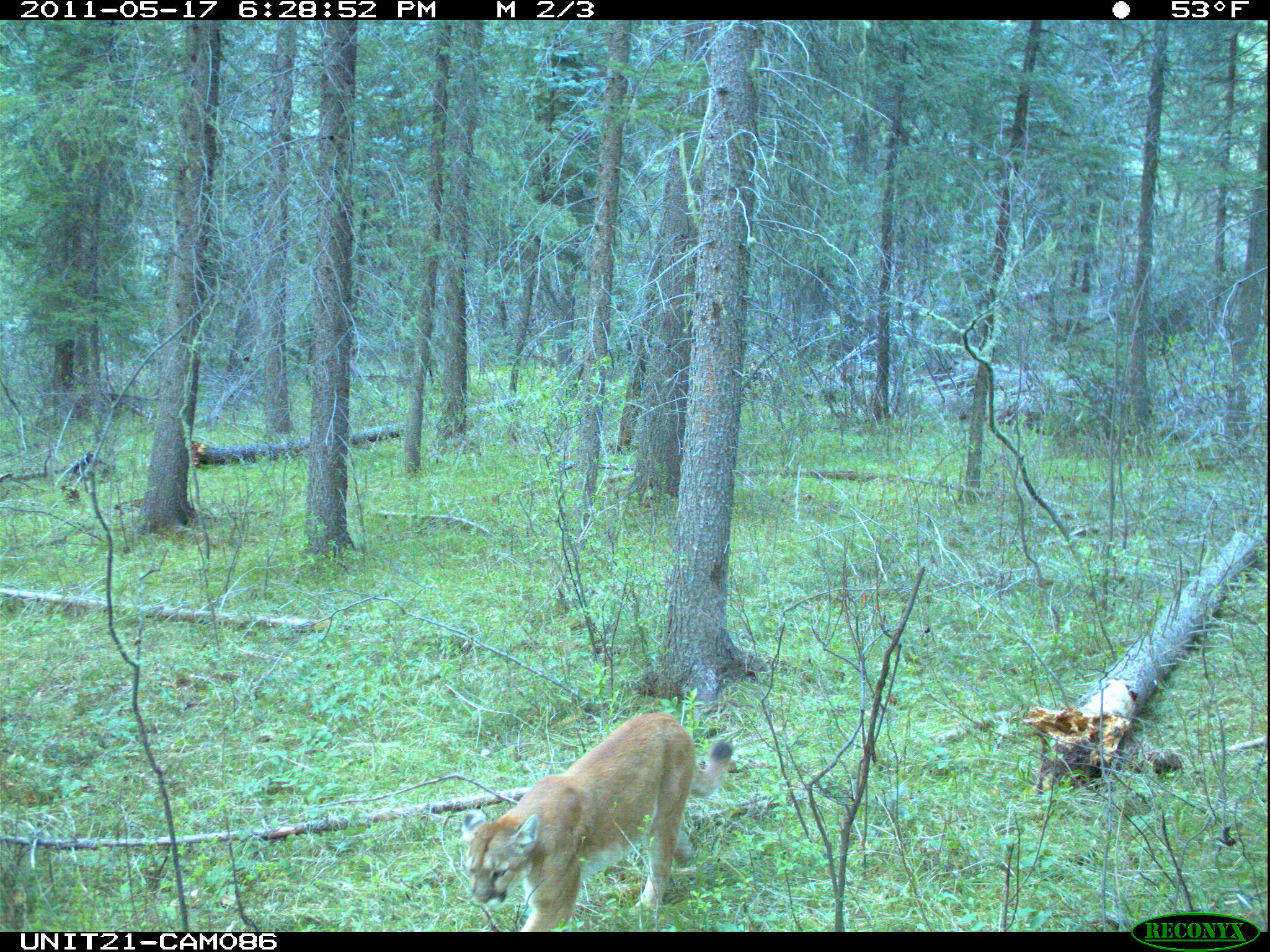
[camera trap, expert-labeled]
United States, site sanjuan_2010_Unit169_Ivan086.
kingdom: Animalia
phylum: Chordata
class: Mammalia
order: Carnivora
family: Felidae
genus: Puma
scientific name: Puma concolor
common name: mountain lion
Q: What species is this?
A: Puma concolor (mountain lion).